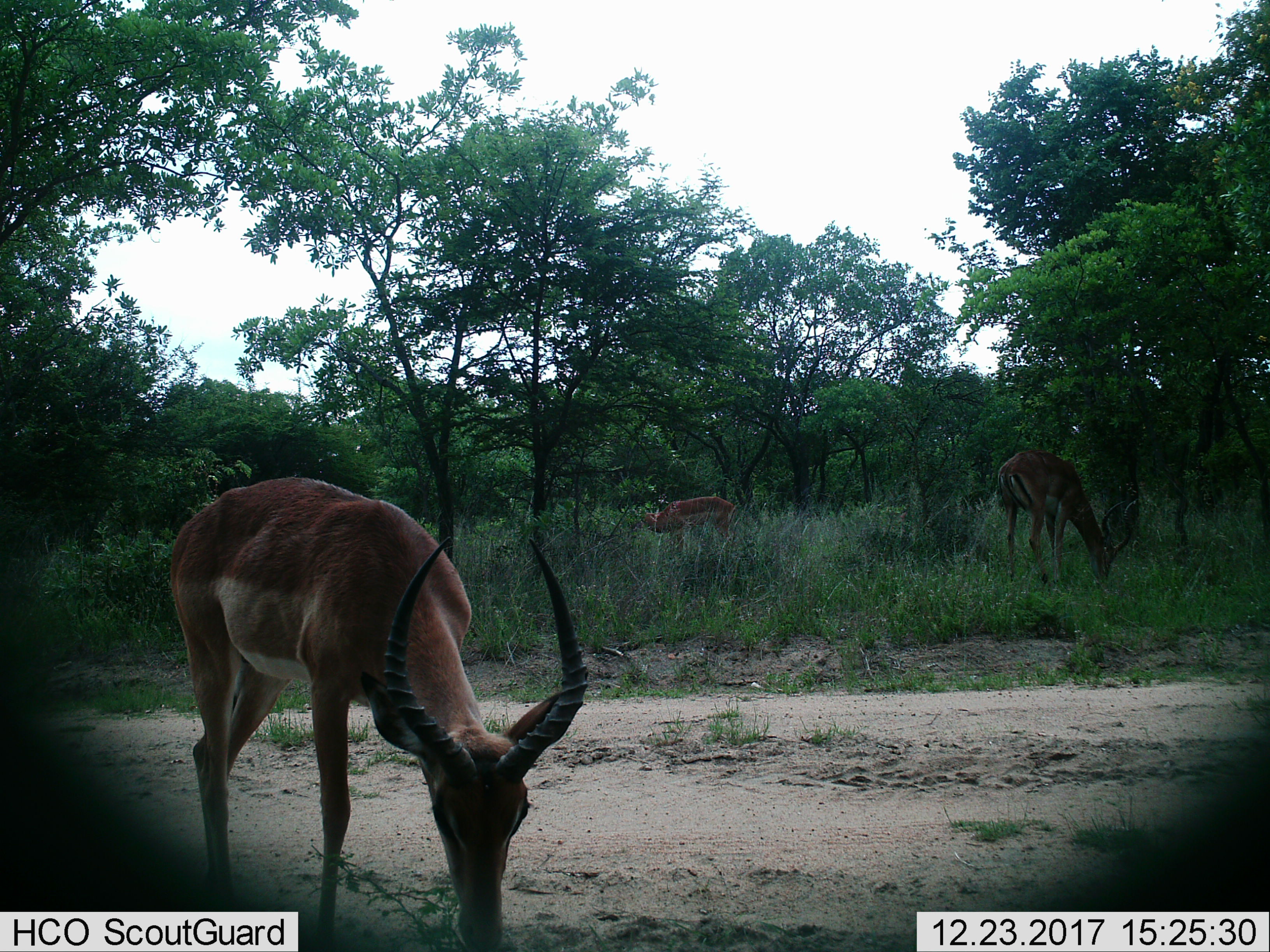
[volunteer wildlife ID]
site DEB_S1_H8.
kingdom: Animalia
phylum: Chordata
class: Mammalia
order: Artiodactyla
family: Bovidae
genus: Aepyceros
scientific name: Aepyceros melampus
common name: impala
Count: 3.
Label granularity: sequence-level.